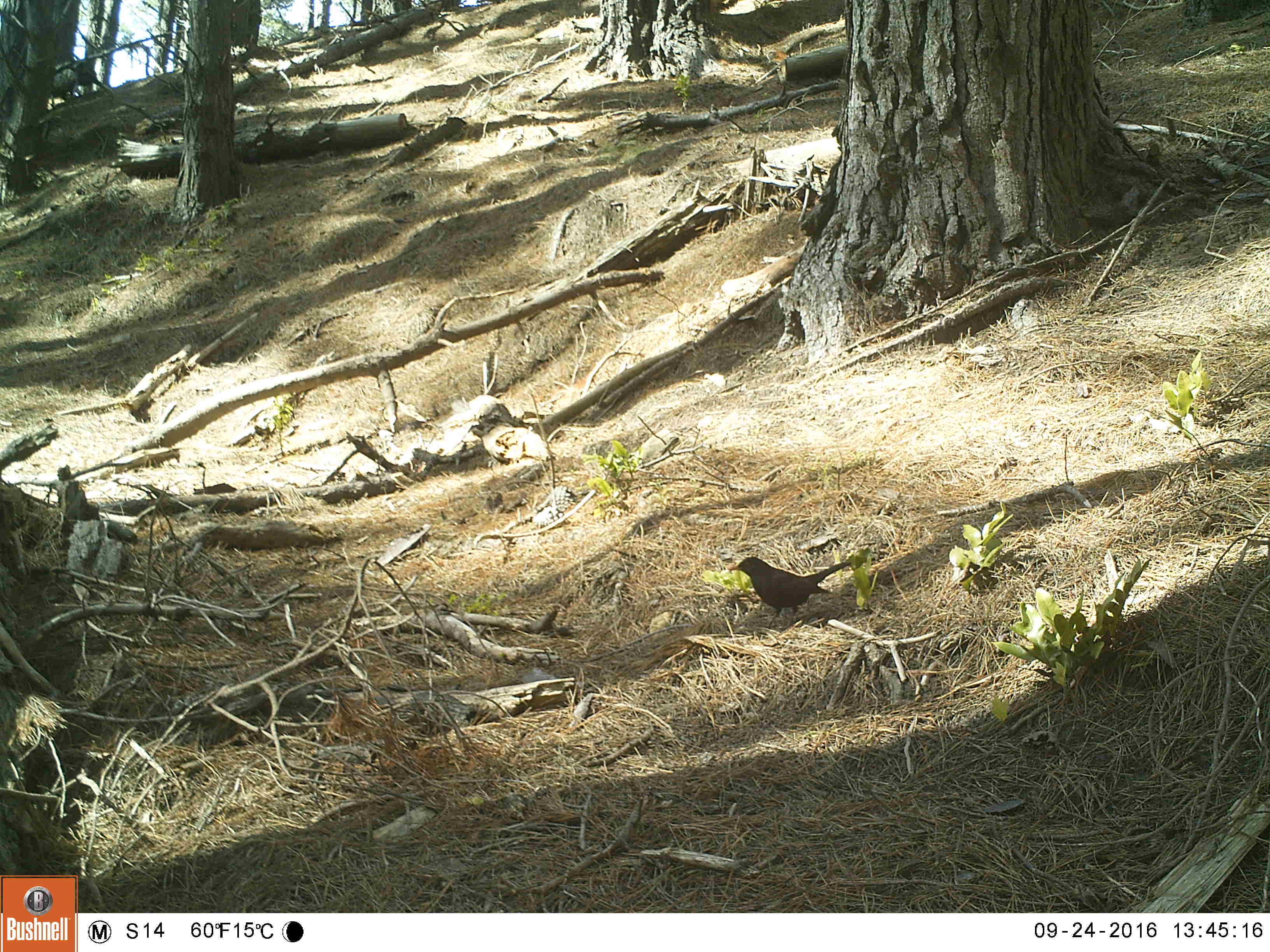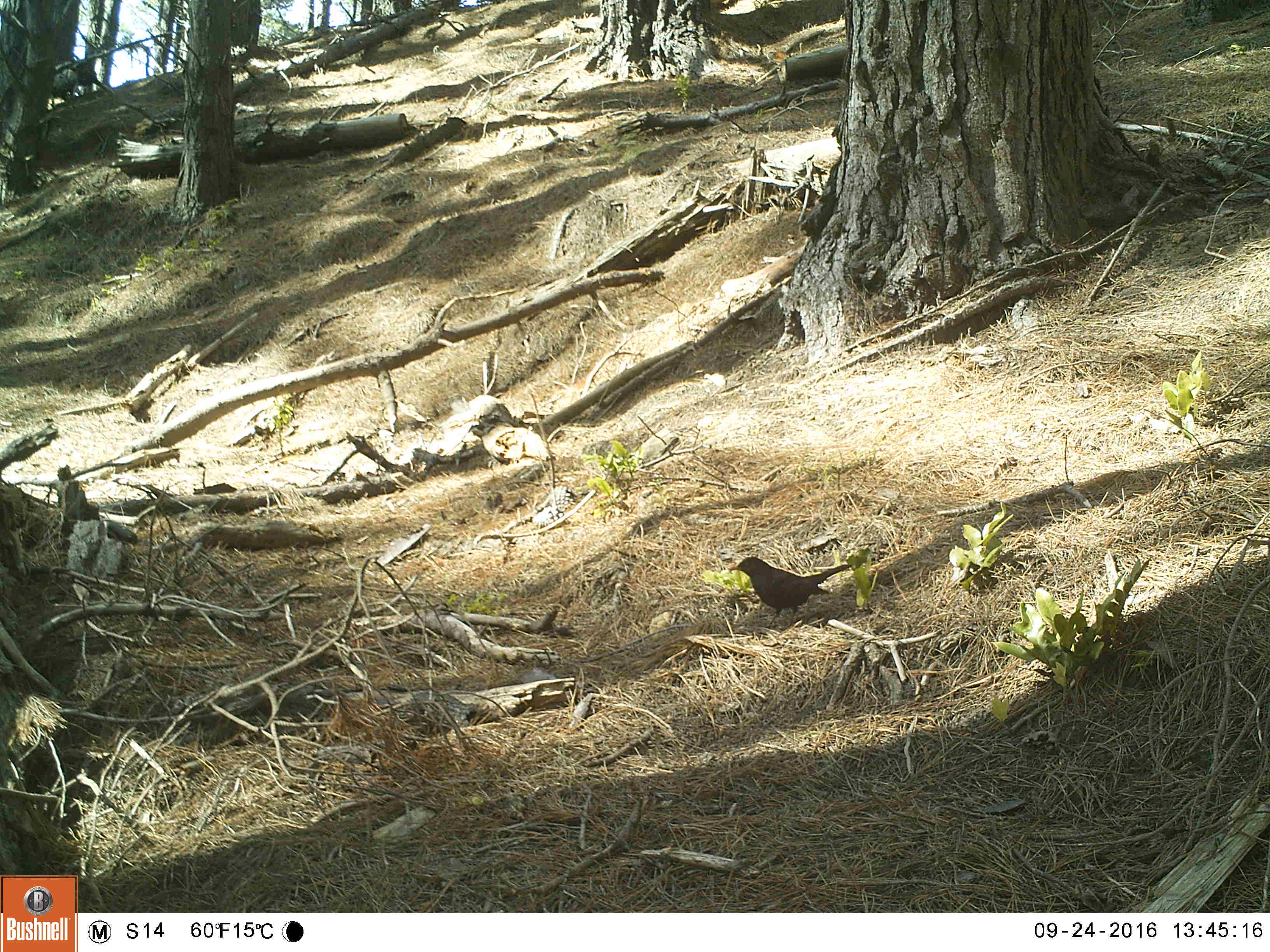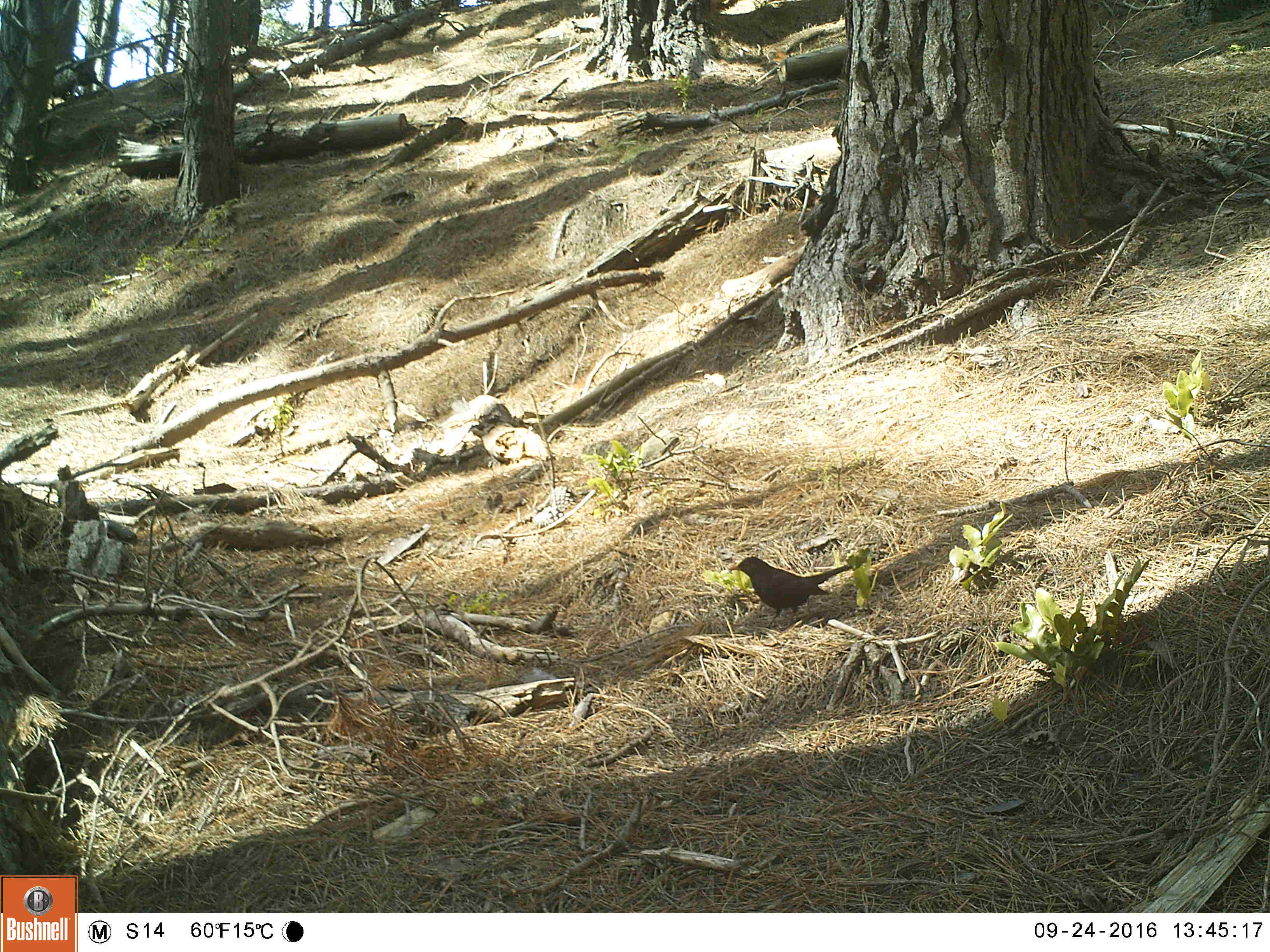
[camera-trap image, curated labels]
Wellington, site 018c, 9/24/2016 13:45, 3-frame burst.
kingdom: Animalia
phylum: Chordata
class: Aves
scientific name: Aves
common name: bird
Bird (Aves).